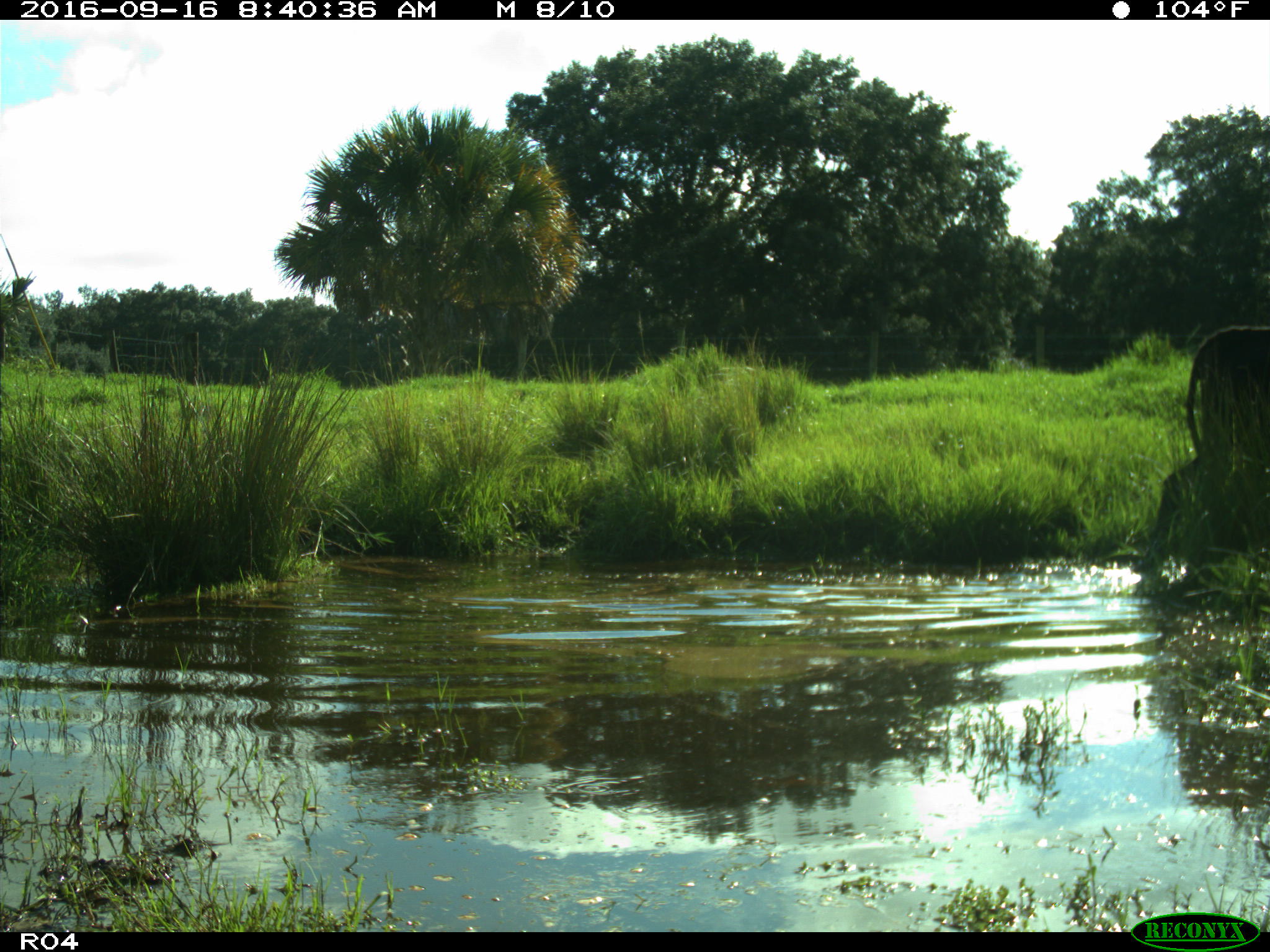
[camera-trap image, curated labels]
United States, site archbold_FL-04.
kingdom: Animalia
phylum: Chordata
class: Mammalia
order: Artiodactyla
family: Bovidae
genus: Bos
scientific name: Bos taurus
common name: domestic cow